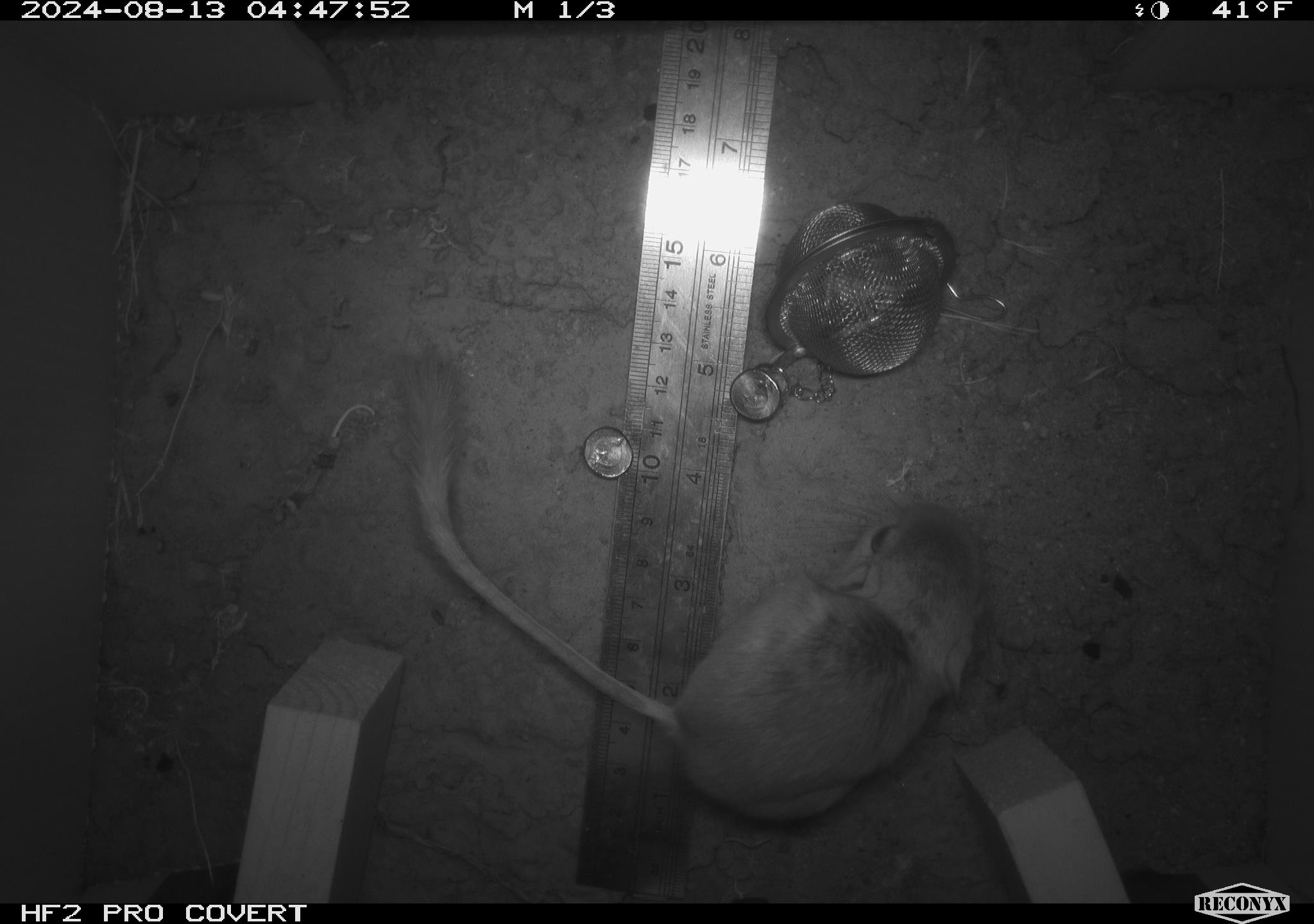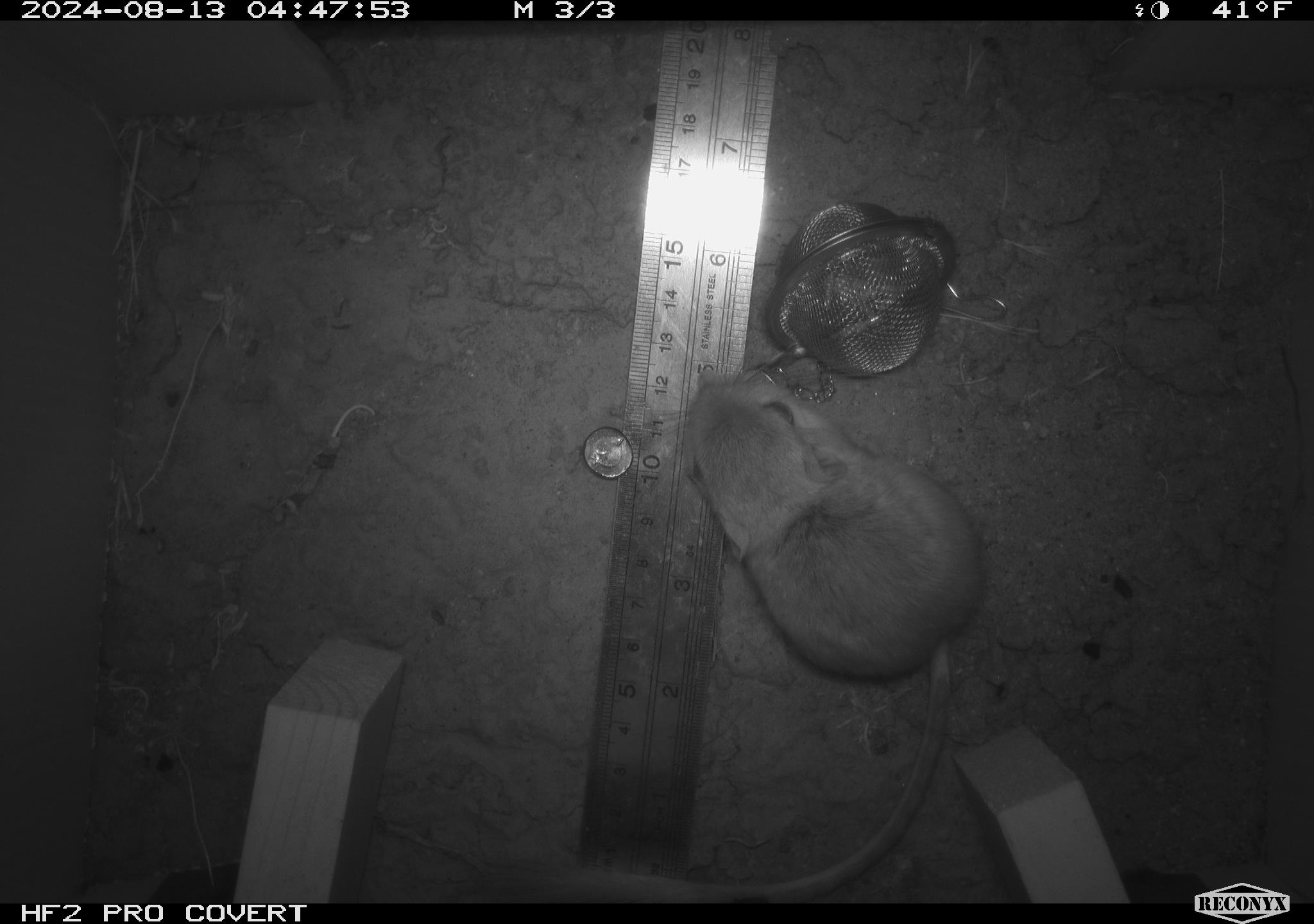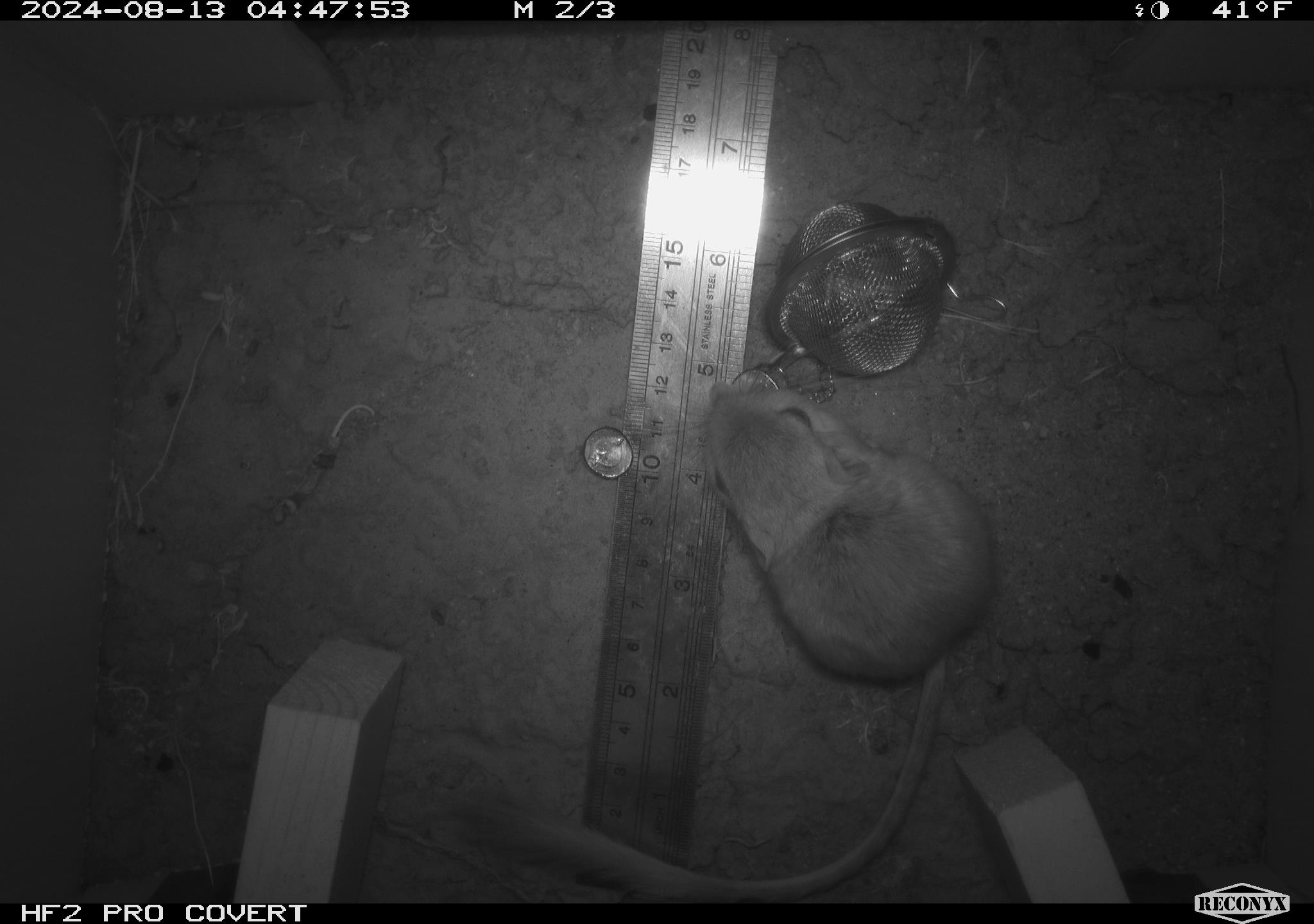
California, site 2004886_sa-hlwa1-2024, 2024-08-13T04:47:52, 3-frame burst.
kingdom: Animalia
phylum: Chordata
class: Mammalia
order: Rodentia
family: Heteromyidae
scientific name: Heteromyidae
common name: kangaroo rats and pocket mice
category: heteromyidae family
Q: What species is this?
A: Heteromyidae family (kangaroo rats and pocket mice) (Heteromyidae).